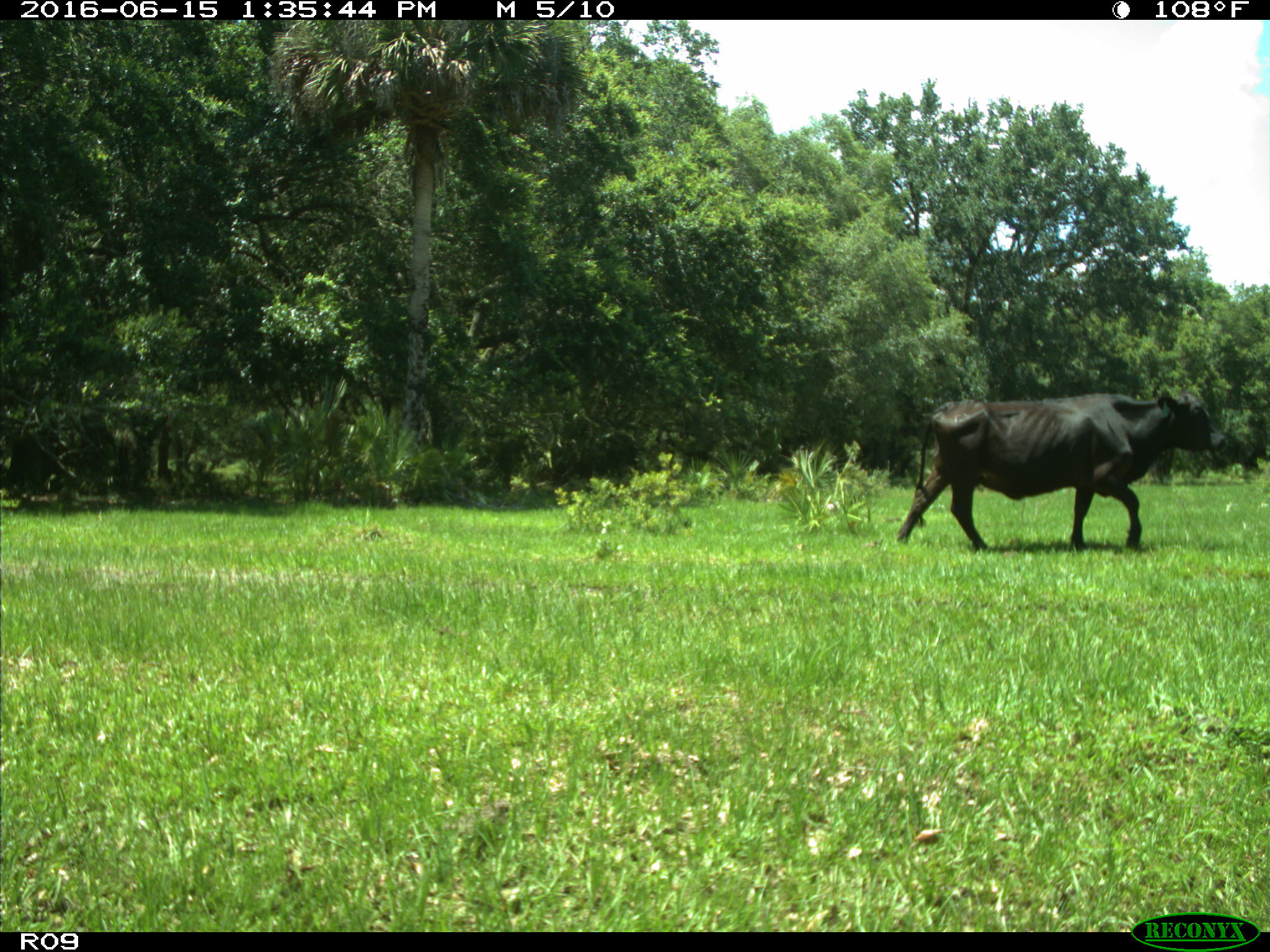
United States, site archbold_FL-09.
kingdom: Animalia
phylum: Chordata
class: Mammalia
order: Artiodactyla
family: Bovidae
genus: Bos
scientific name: Bos taurus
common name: domestic cow